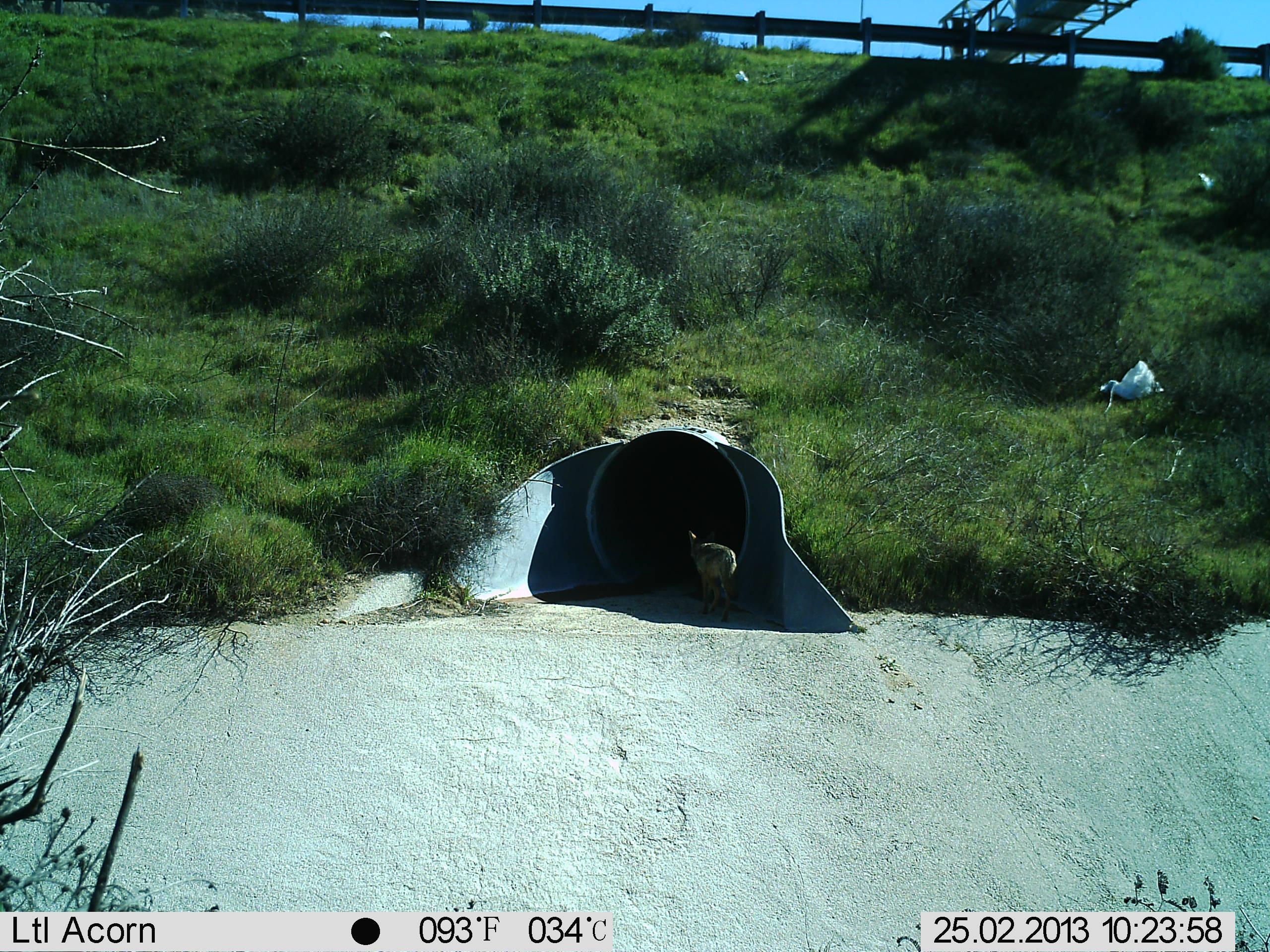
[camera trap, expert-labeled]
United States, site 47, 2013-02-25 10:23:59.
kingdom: Animalia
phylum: Chordata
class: Mammalia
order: Carnivora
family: Canidae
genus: Canis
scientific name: Canis latrans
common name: coyote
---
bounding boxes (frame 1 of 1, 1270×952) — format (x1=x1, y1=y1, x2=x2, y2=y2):
coyote: (x1=688, y1=528, x2=740, y2=624)